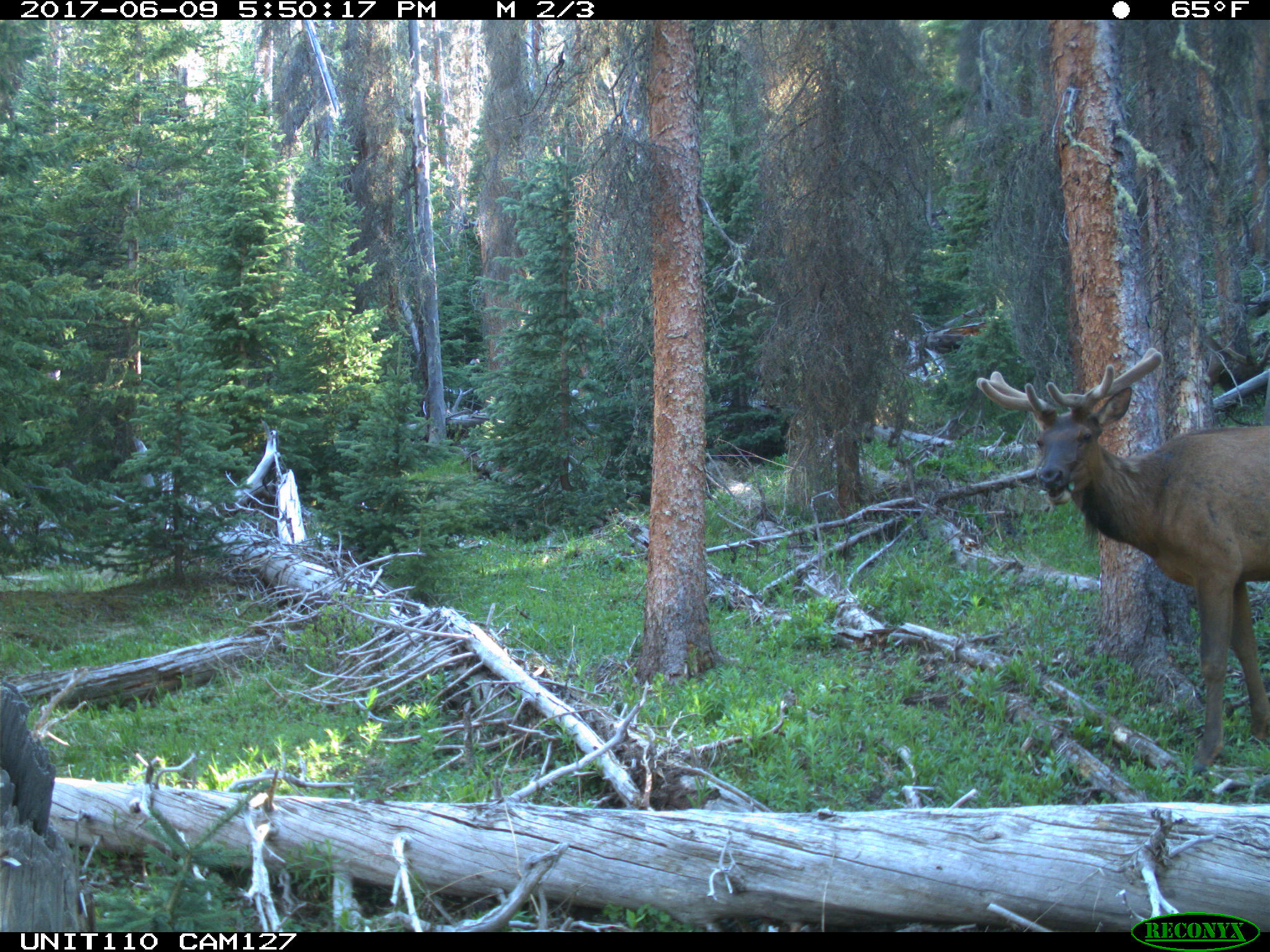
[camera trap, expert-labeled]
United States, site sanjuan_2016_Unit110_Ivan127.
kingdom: Animalia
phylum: Chordata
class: Mammalia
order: Artiodactyla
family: Cervidae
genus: Cervus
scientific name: Cervus elaphus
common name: red deer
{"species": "Cervus elaphus (red deer)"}